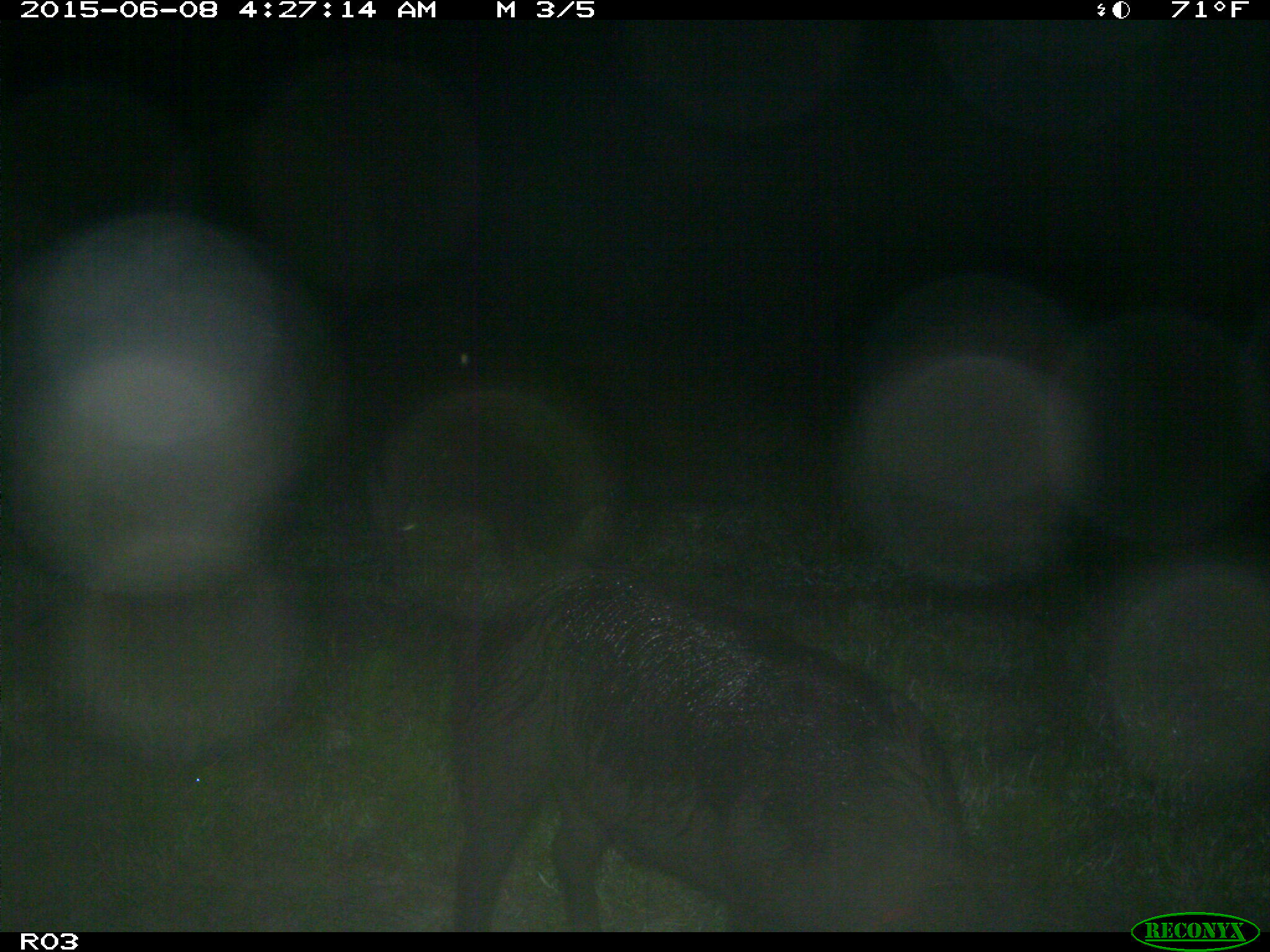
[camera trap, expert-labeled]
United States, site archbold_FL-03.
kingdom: Animalia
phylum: Chordata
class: Mammalia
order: Artiodactyla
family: Suidae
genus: Sus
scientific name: Sus scrofa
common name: wild boar